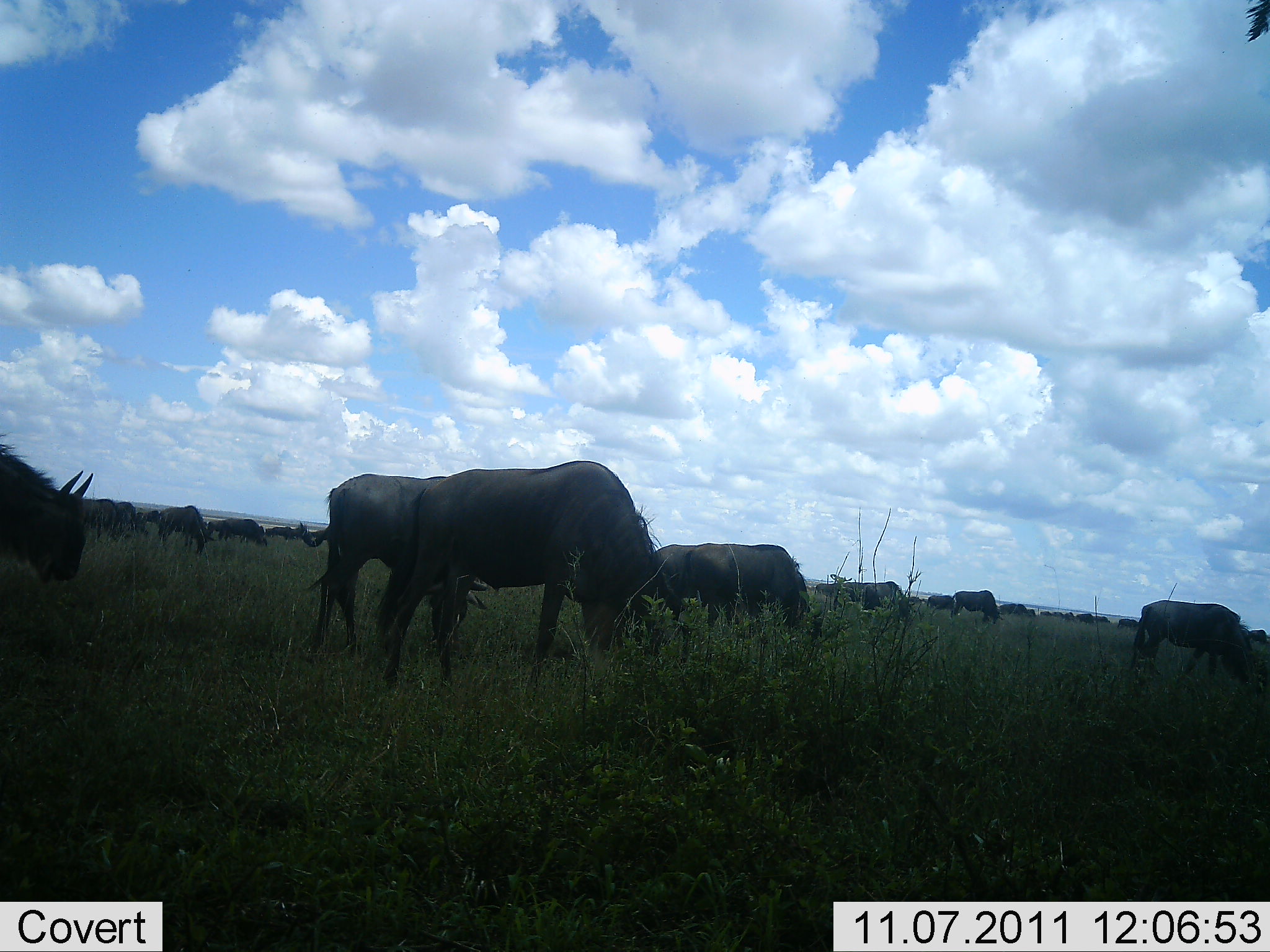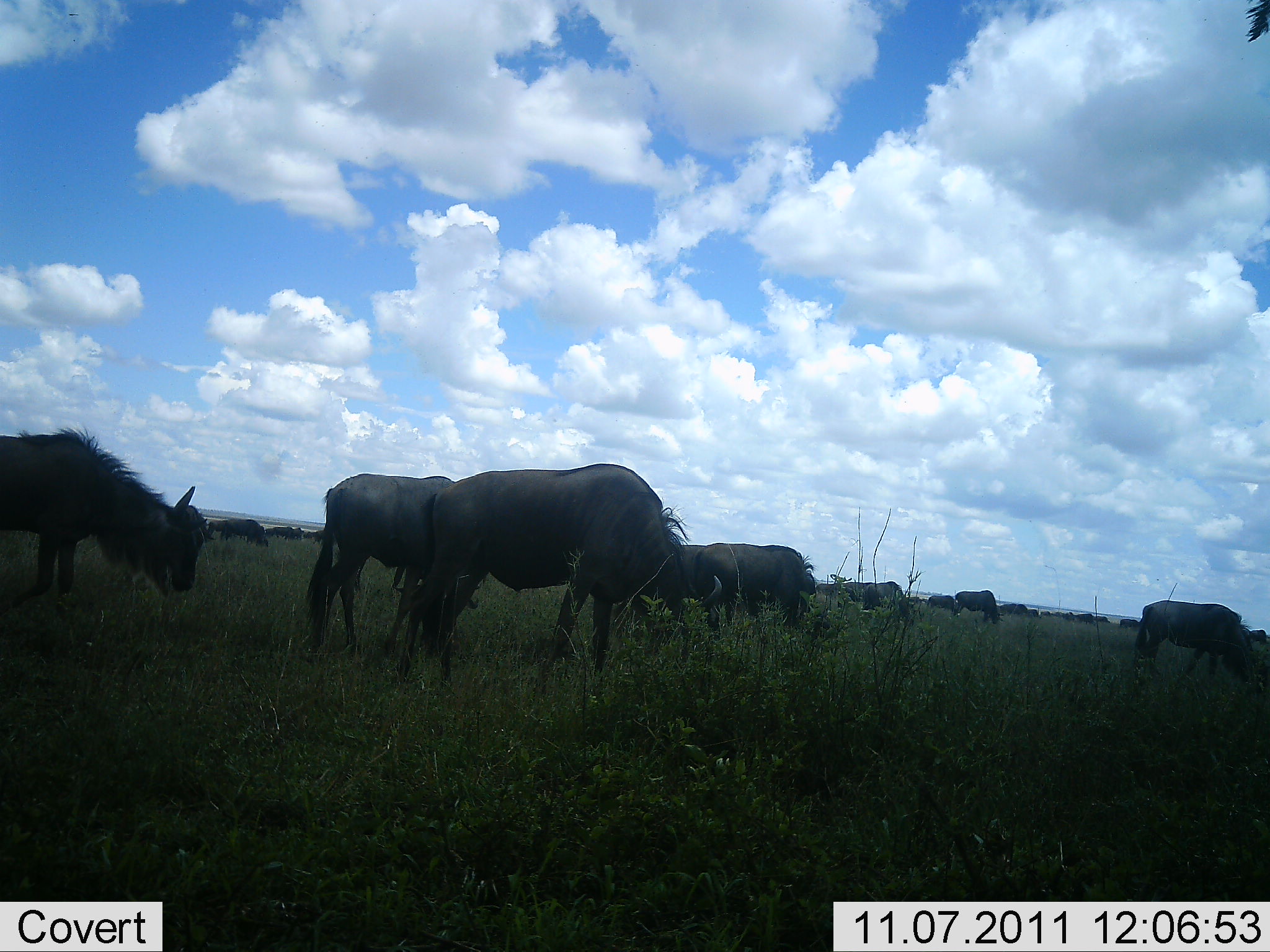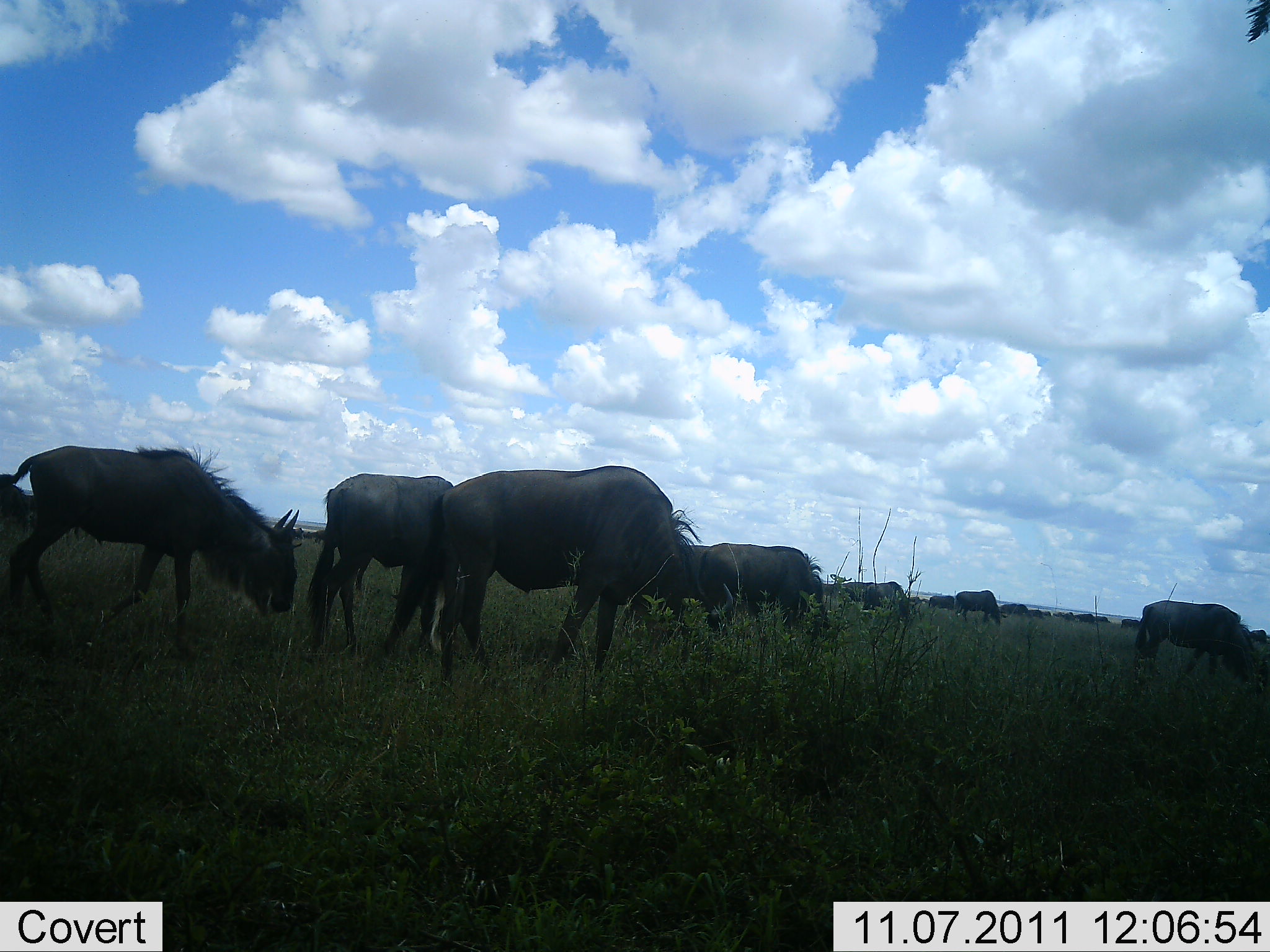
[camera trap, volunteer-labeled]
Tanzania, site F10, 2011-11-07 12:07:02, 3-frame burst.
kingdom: Animalia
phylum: Chordata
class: Mammalia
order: Artiodactyla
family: Bovidae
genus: Connochaetes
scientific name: Connochaetes taurinus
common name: blue wildebeest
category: wildebeest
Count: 11-50.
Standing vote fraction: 38%.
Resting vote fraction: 0%.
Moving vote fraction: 44%.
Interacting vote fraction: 0%.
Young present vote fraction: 0%.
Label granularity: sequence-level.